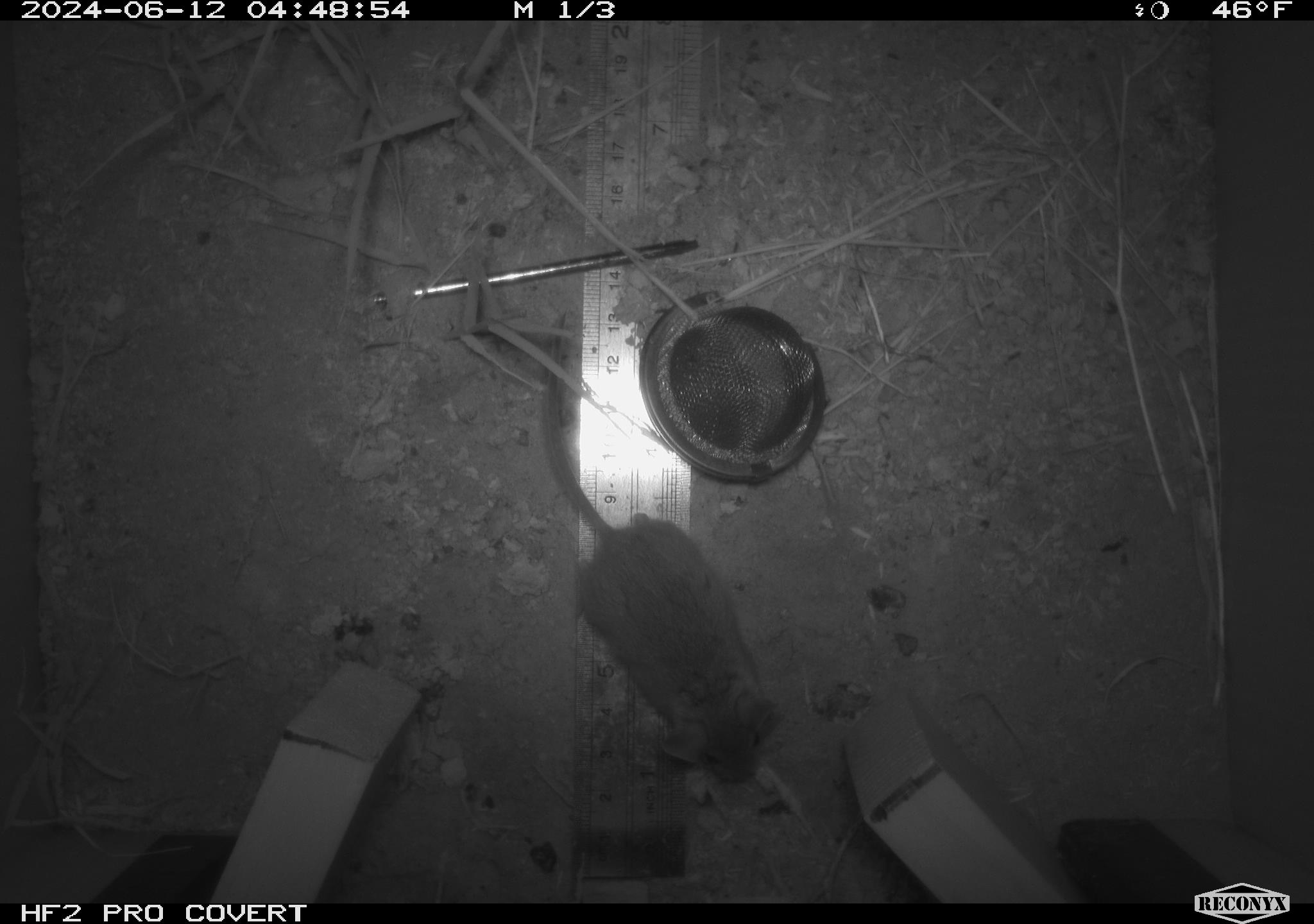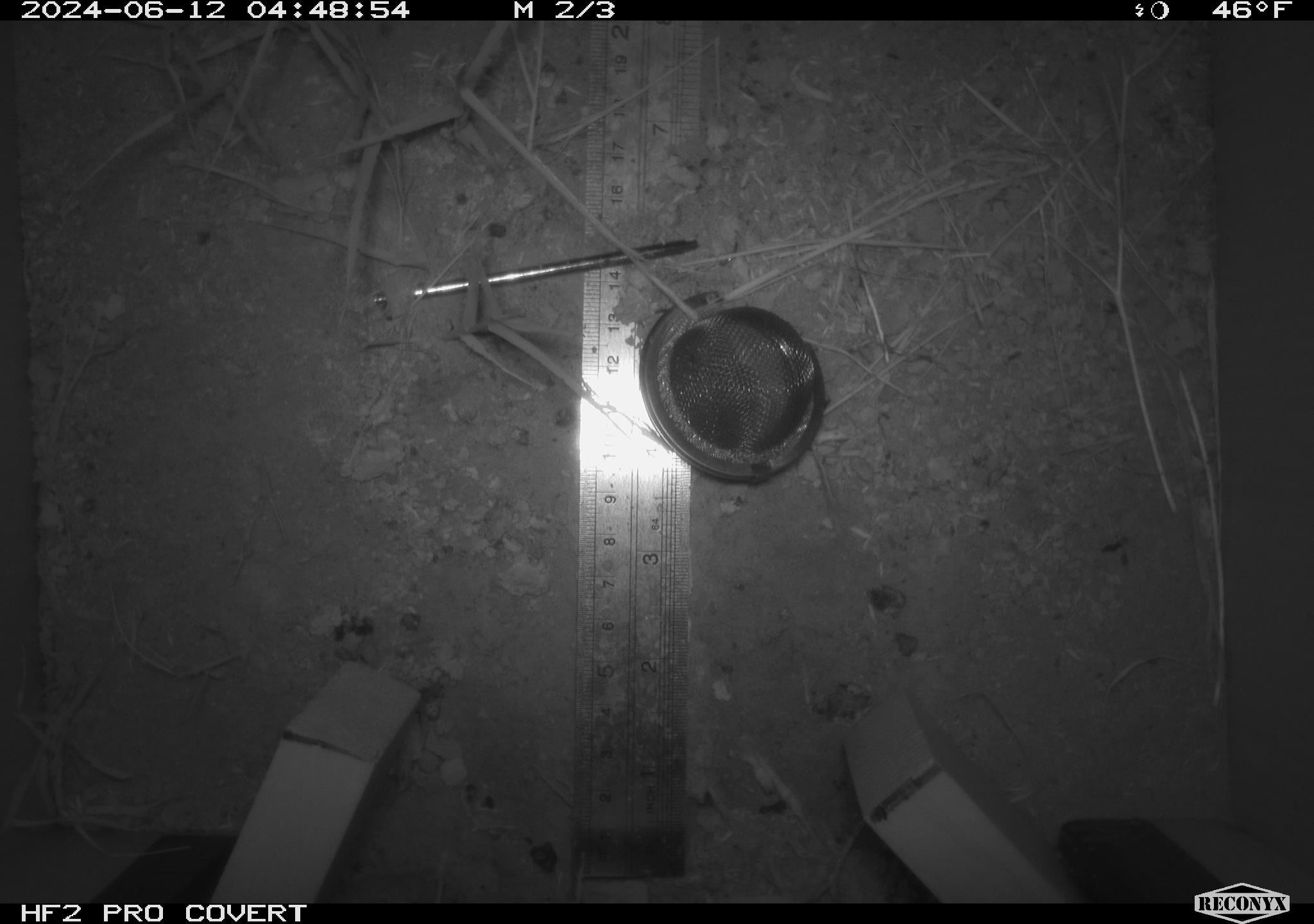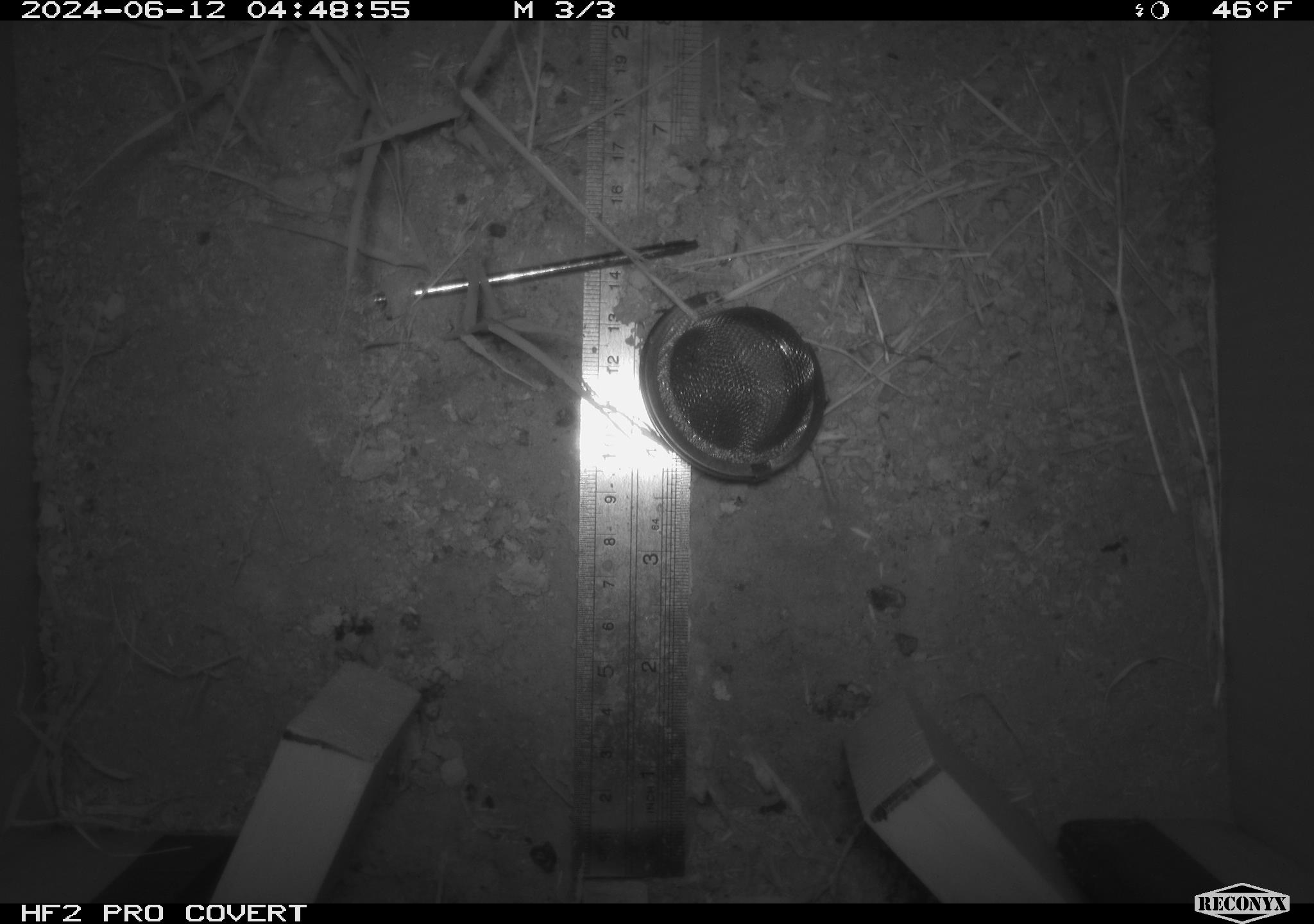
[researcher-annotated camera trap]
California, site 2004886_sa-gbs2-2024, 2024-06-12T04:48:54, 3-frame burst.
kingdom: Animalia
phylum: Chordata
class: Mammalia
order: Rodentia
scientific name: Rodentia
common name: mouse species